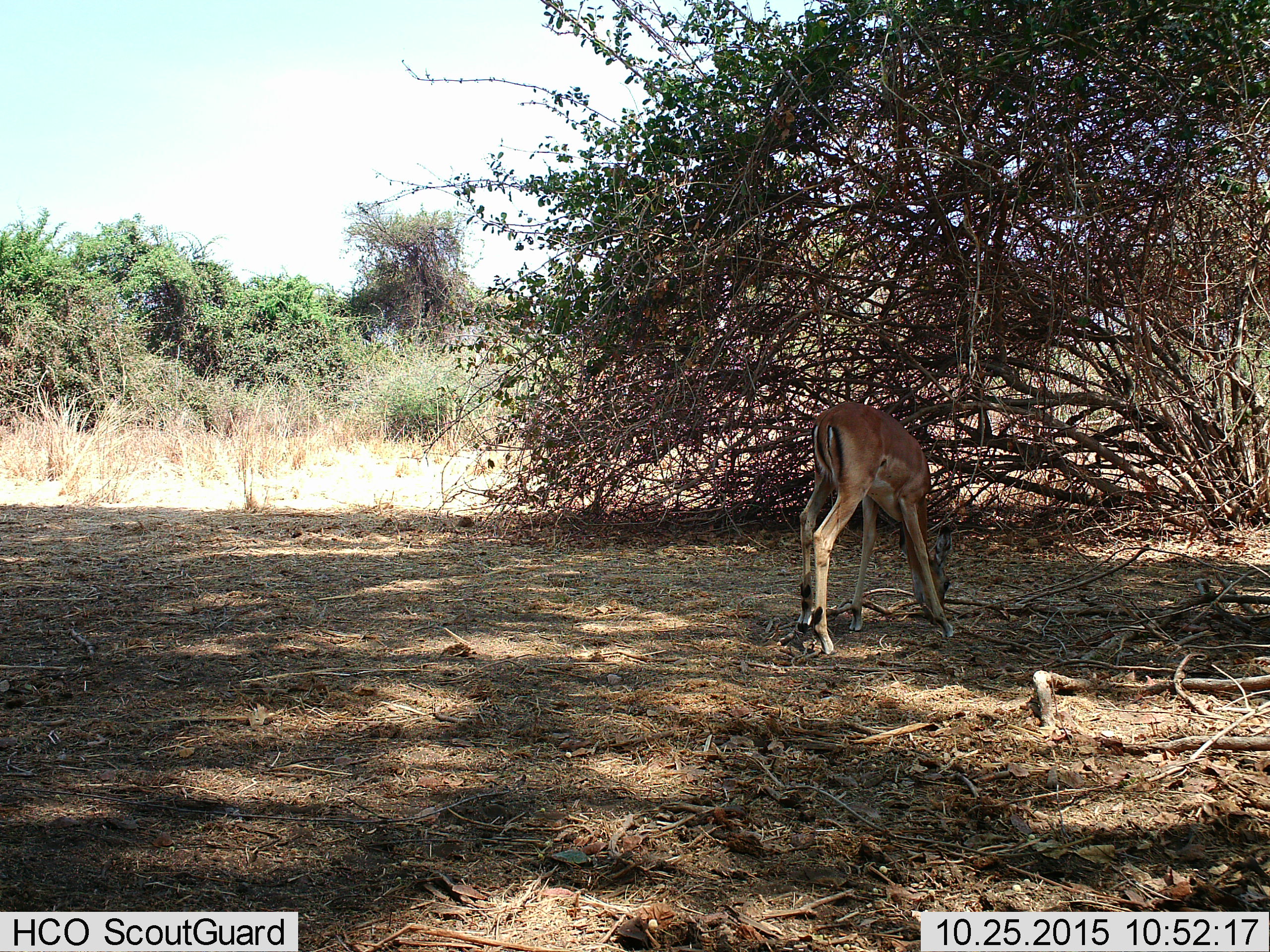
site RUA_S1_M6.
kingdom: Animalia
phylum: Chordata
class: Mammalia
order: Artiodactyla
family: Bovidae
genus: Aepyceros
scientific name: Aepyceros melampus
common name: impala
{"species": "impala (Aepyceros melampus)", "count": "1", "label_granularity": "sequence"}